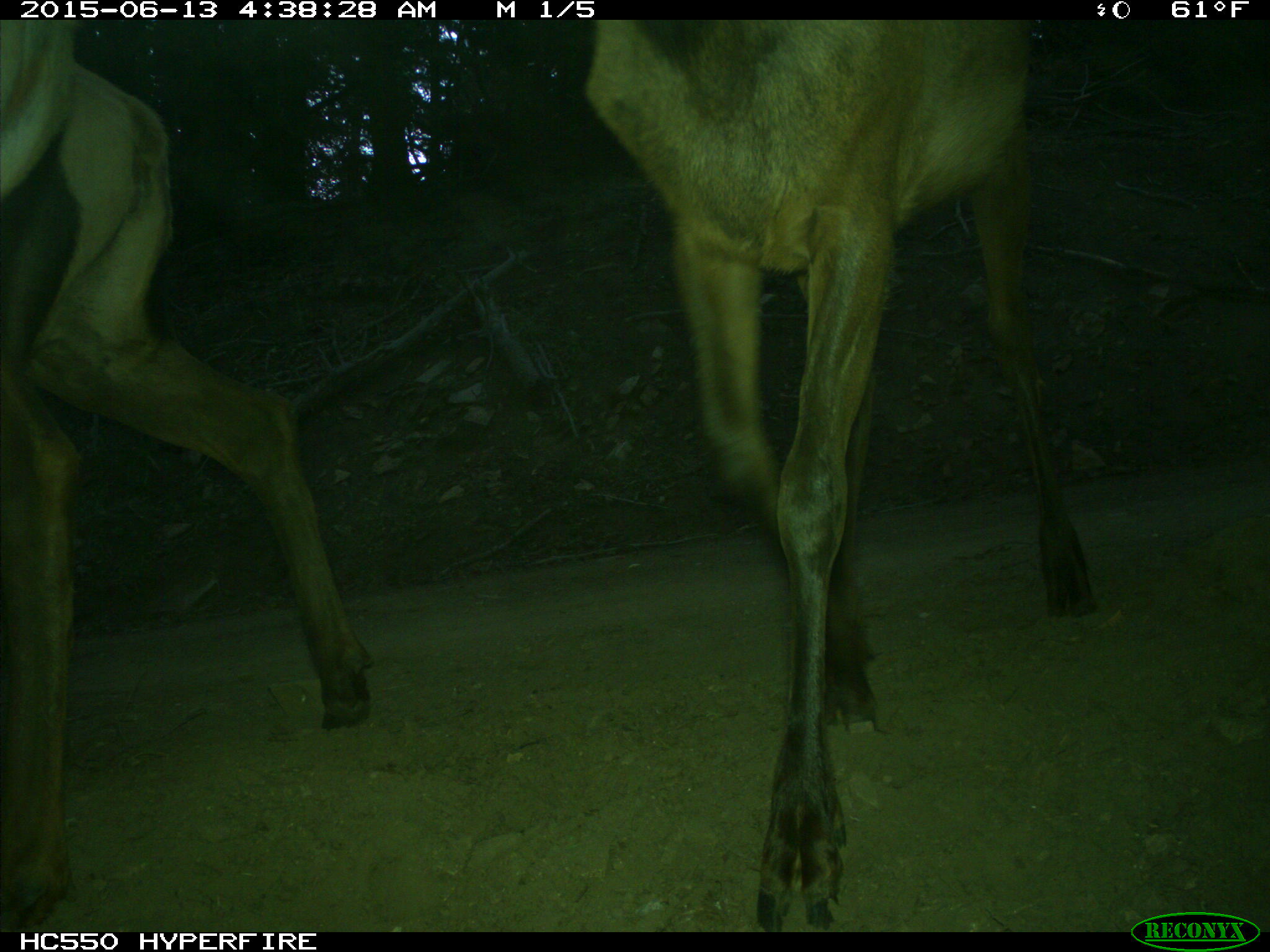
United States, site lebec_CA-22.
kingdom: Animalia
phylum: Chordata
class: Mammalia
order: Artiodactyla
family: Cervidae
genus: Cervus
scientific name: Cervus canadensis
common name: elk